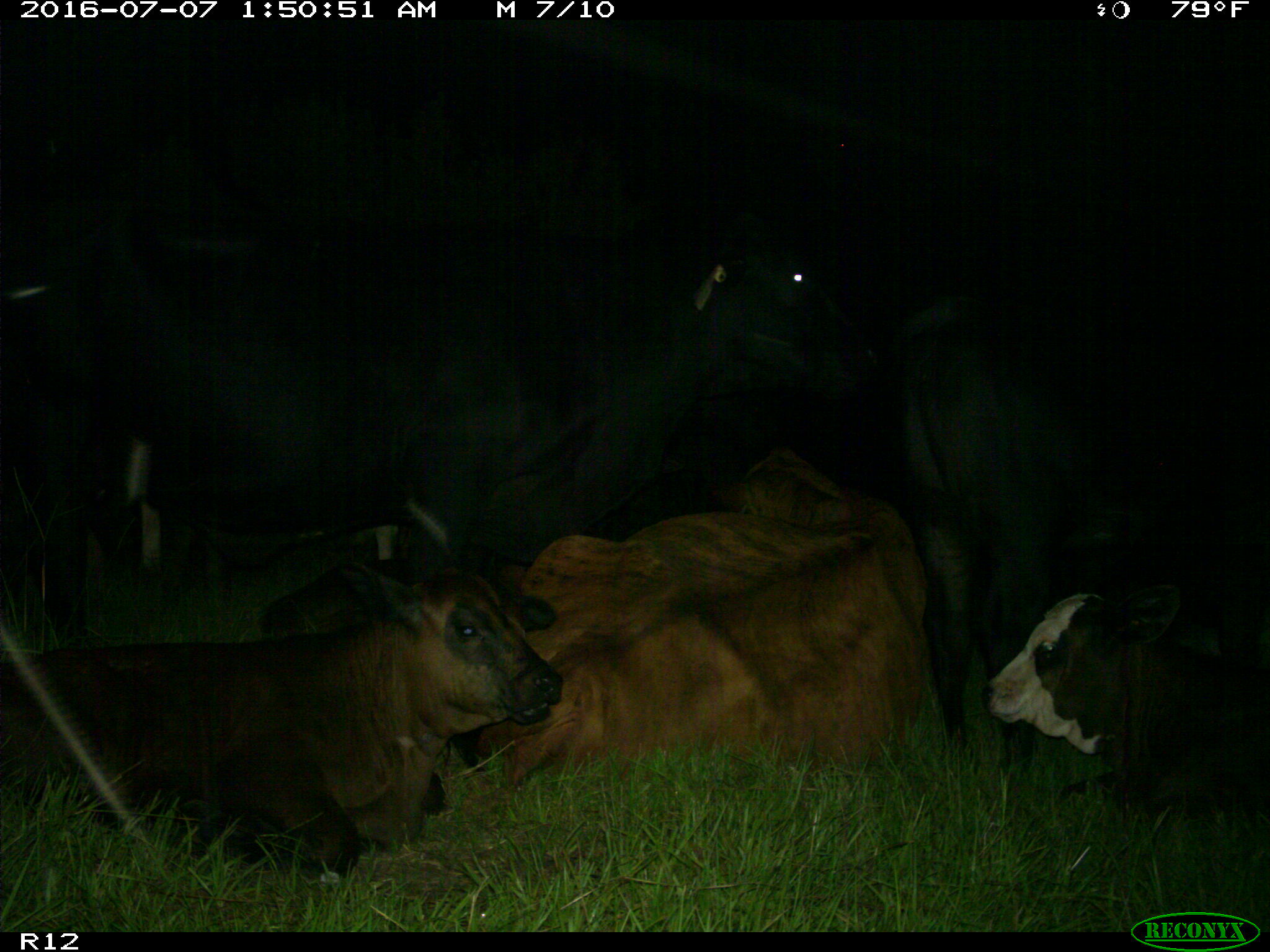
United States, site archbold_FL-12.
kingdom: Animalia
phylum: Chordata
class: Mammalia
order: Artiodactyla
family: Bovidae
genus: Bos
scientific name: Bos taurus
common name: domestic cow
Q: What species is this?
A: Bos taurus (domestic cow).